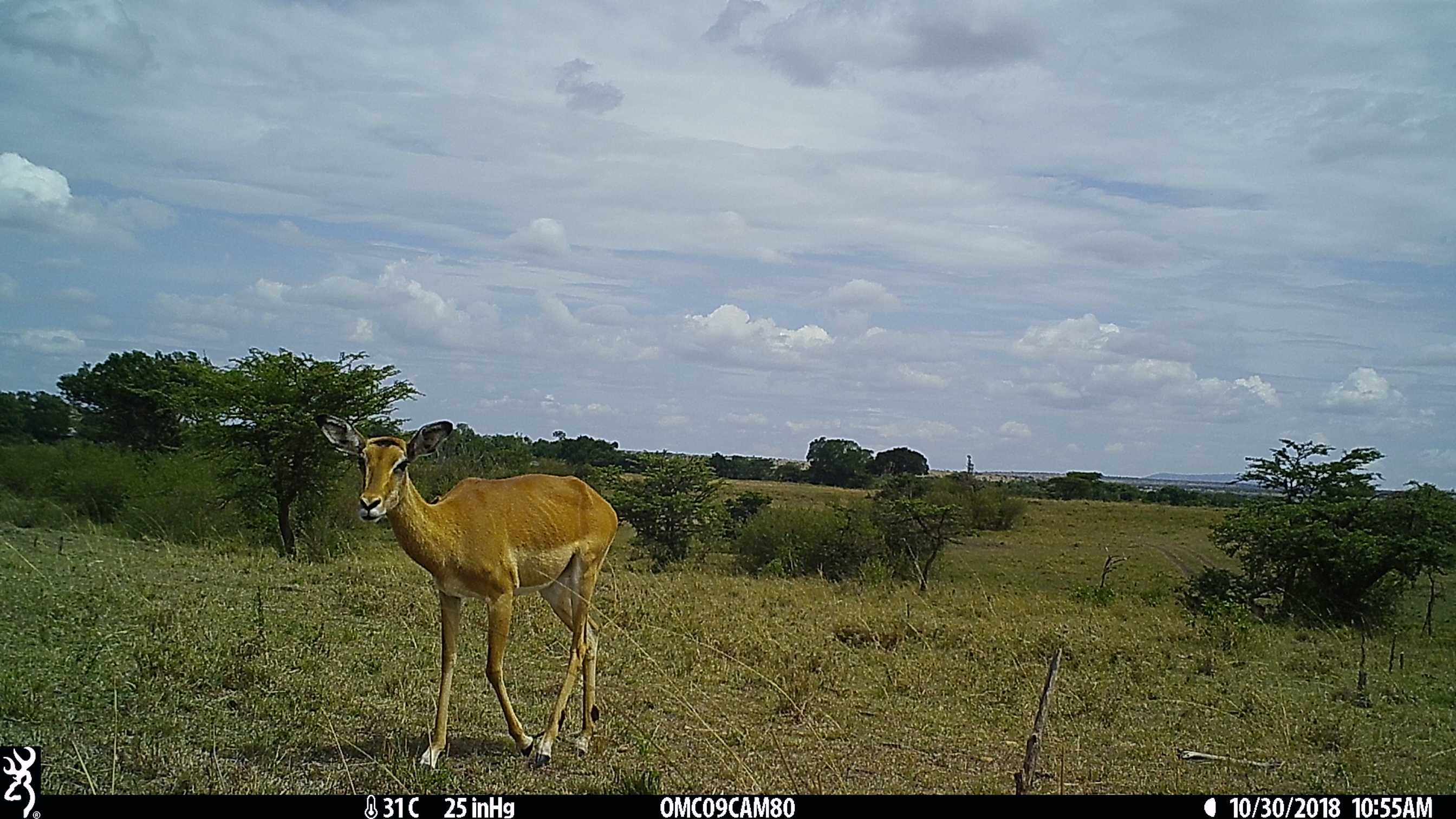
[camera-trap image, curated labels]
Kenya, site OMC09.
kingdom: Animalia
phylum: Chordata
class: Mammalia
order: Artiodactyla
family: Bovidae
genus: Aepyceros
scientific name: Aepyceros melampus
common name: impala